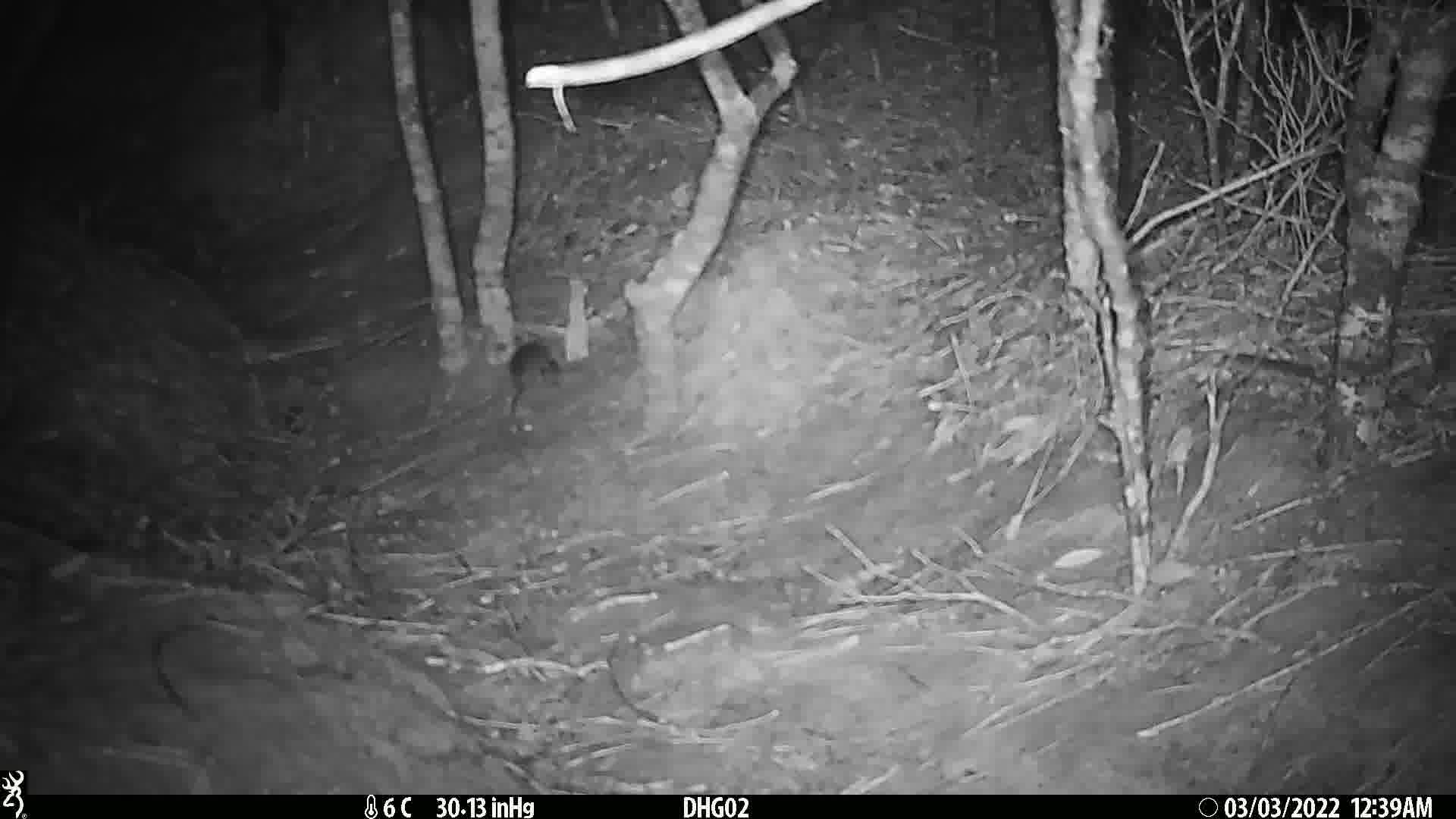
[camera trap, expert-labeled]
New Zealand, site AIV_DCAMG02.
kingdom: Animalia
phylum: Chordata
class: Mammalia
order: Rodentia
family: Muridae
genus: Mus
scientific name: Mus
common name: mouse